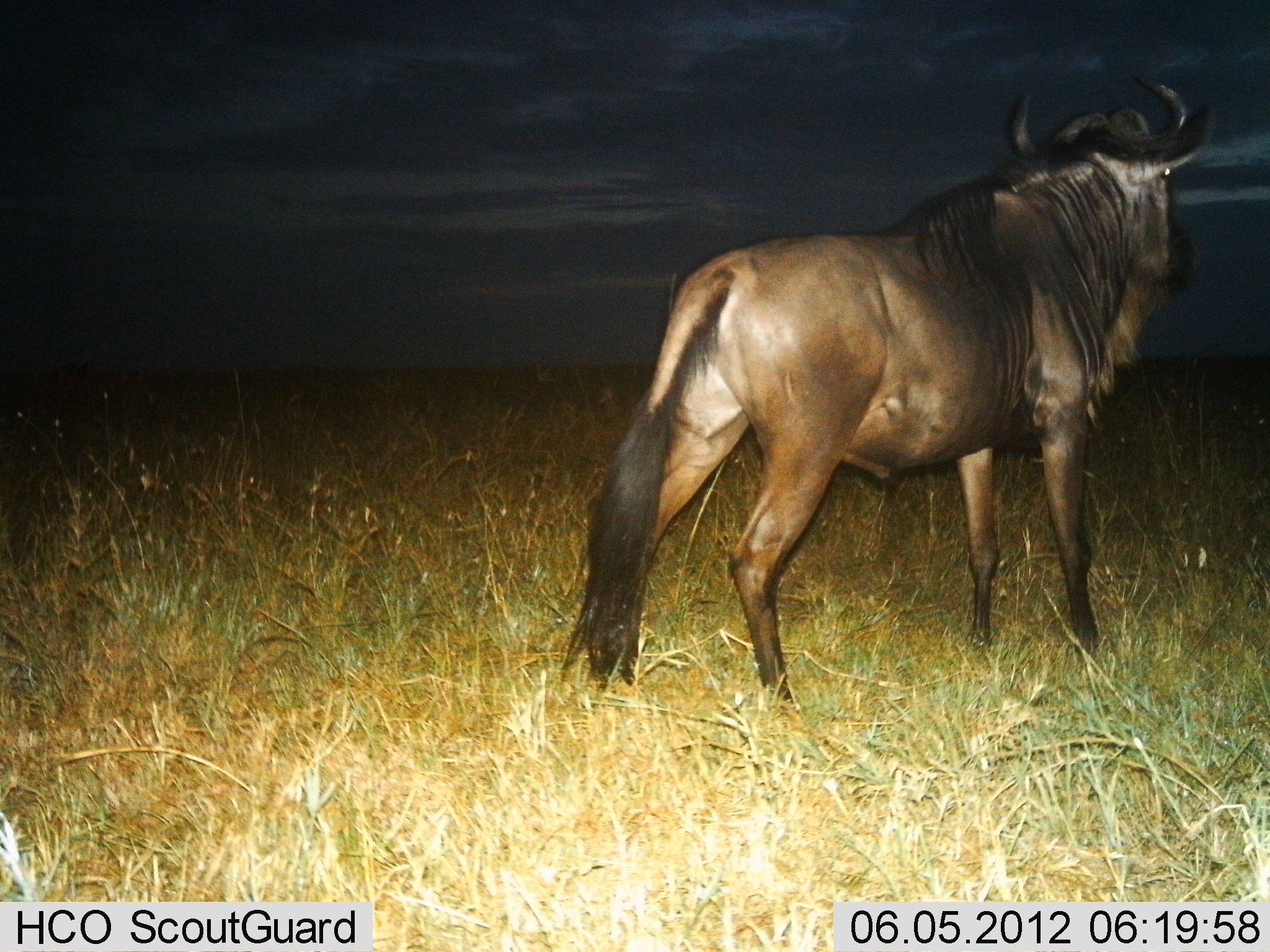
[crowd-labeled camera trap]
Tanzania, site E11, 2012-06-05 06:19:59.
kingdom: Animalia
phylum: Chordata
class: Mammalia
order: Artiodactyla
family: Bovidae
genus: Connochaetes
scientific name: Connochaetes taurinus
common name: blue wildebeest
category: wildebeest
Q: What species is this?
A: Wildebeest (blue wildebeest) (Connochaetes taurinus).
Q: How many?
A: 1.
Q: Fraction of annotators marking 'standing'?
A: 100%.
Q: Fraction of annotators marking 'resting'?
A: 0%.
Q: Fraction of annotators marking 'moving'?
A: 0%.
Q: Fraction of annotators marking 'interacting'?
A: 0%.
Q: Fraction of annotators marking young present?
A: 0%.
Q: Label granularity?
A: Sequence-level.